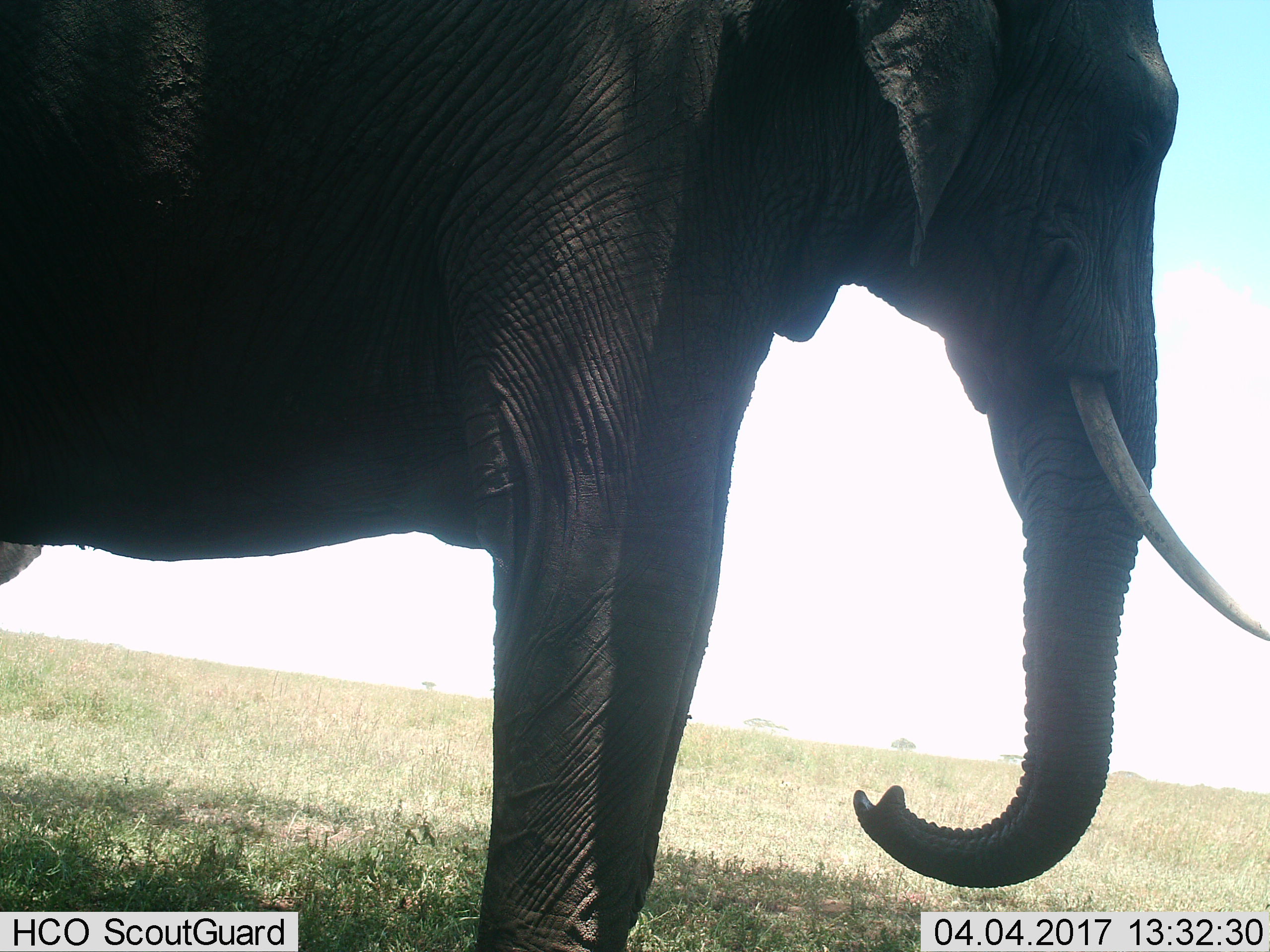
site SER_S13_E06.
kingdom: Animalia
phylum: Chordata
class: Mammalia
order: Proboscidea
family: Elephantidae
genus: Loxodonta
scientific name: Loxodonta africana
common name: african bush elephant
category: elephant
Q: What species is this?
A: Elephant (african bush elephant) (Loxodonta africana).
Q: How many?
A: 1.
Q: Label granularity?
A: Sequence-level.